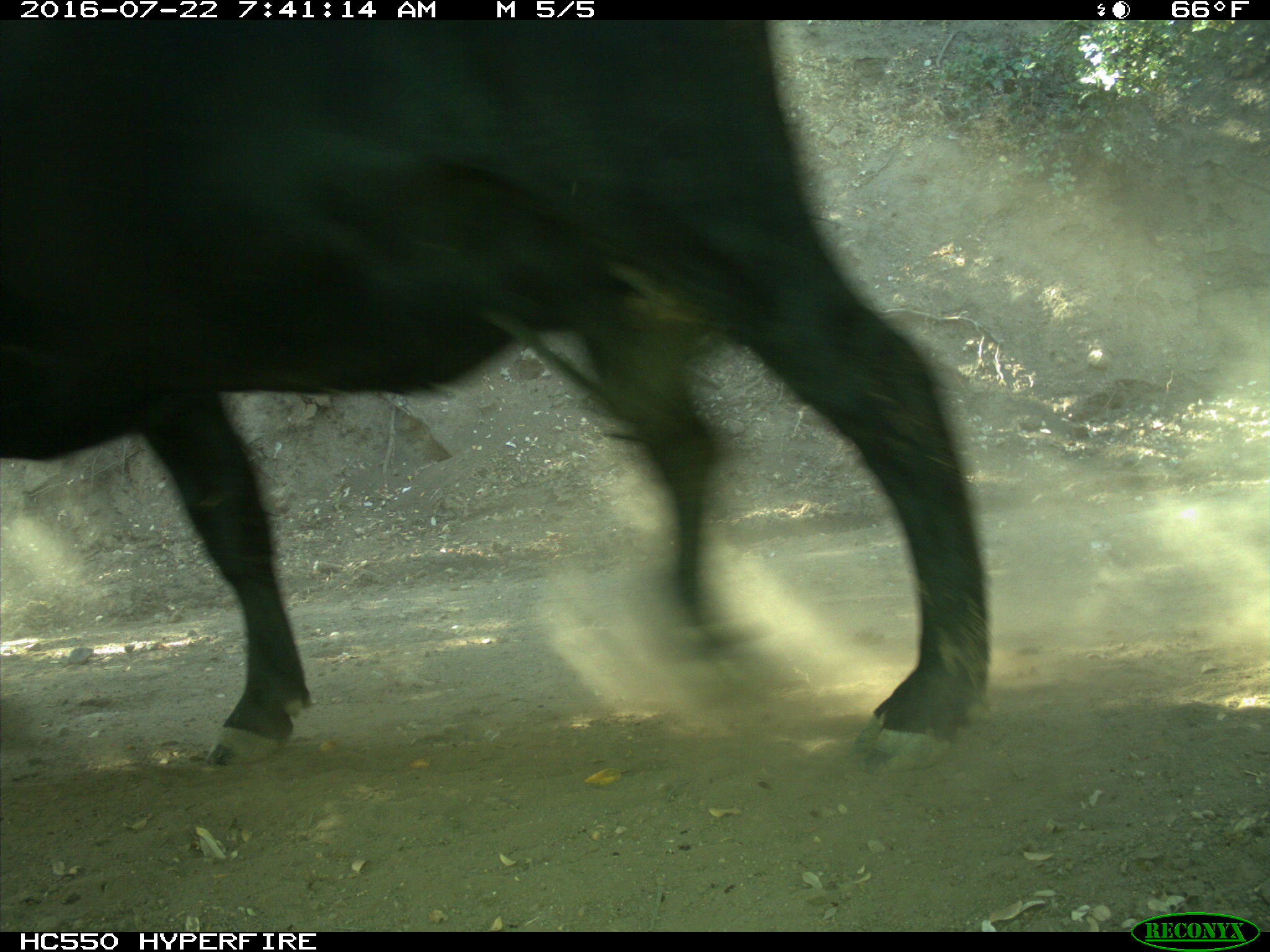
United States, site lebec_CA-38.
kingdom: Animalia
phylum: Chordata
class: Mammalia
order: Artiodactyla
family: Bovidae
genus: Bos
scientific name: Bos taurus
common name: domestic cow